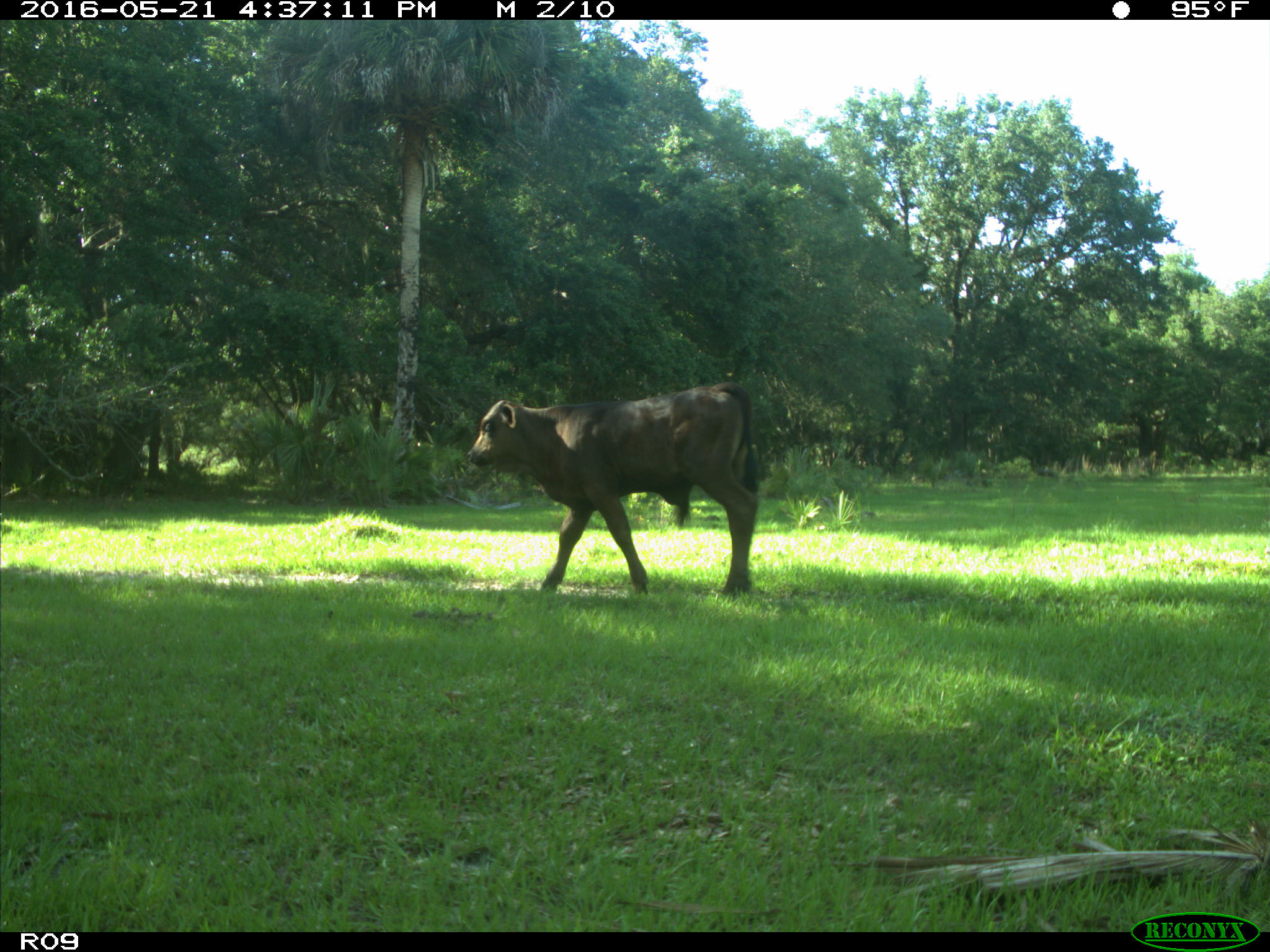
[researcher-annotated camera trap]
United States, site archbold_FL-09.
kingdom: Animalia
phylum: Chordata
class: Mammalia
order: Artiodactyla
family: Bovidae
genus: Bos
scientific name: Bos taurus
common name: domestic cow